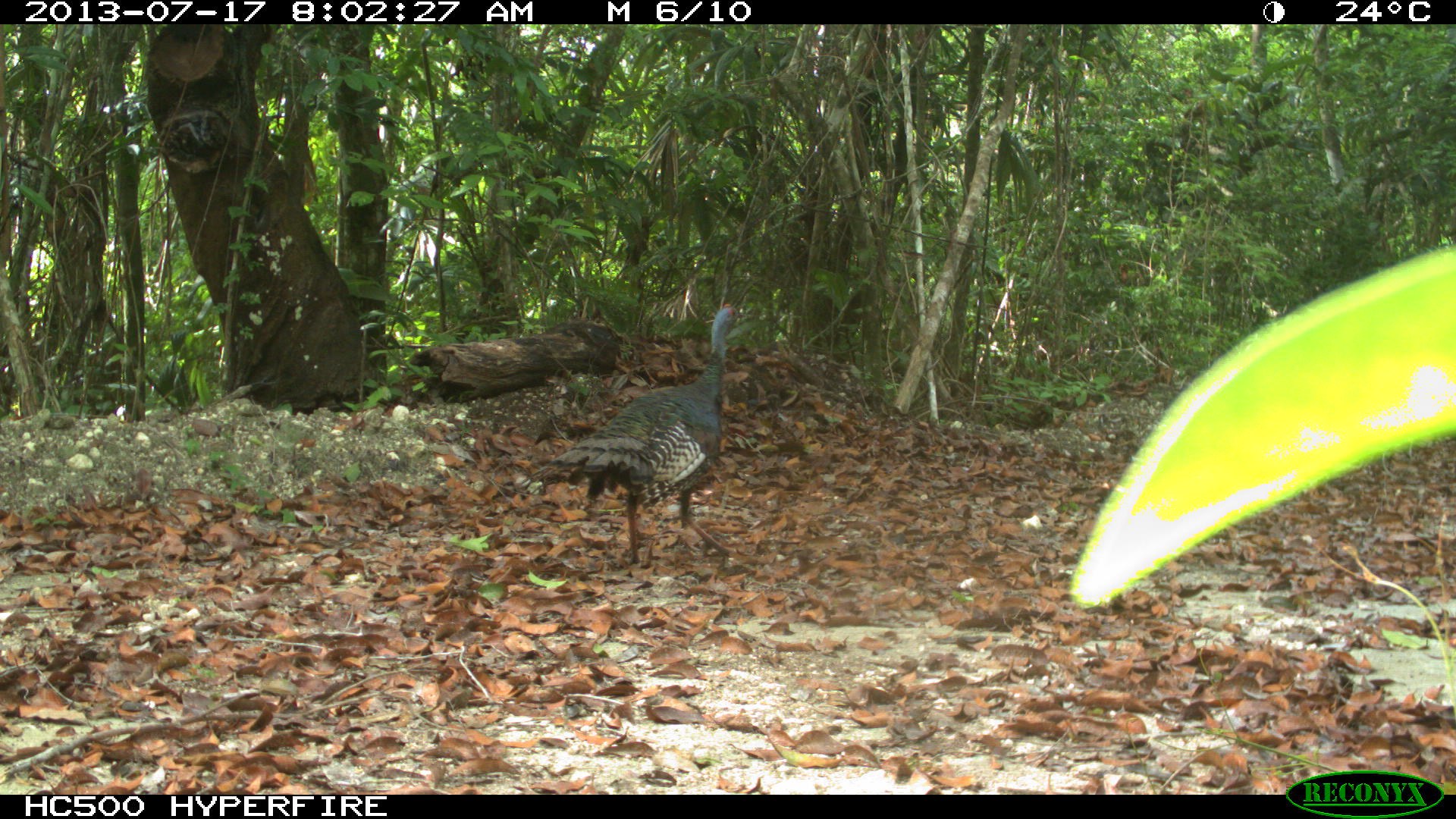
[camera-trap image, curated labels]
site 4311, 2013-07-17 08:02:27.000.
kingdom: Animalia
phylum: Chordata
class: Aves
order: Galliformes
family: Phasianidae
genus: Meleagris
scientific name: Meleagris ocellata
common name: ocellated turkey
Meleagris ocellata (ocellated turkey), count 2.